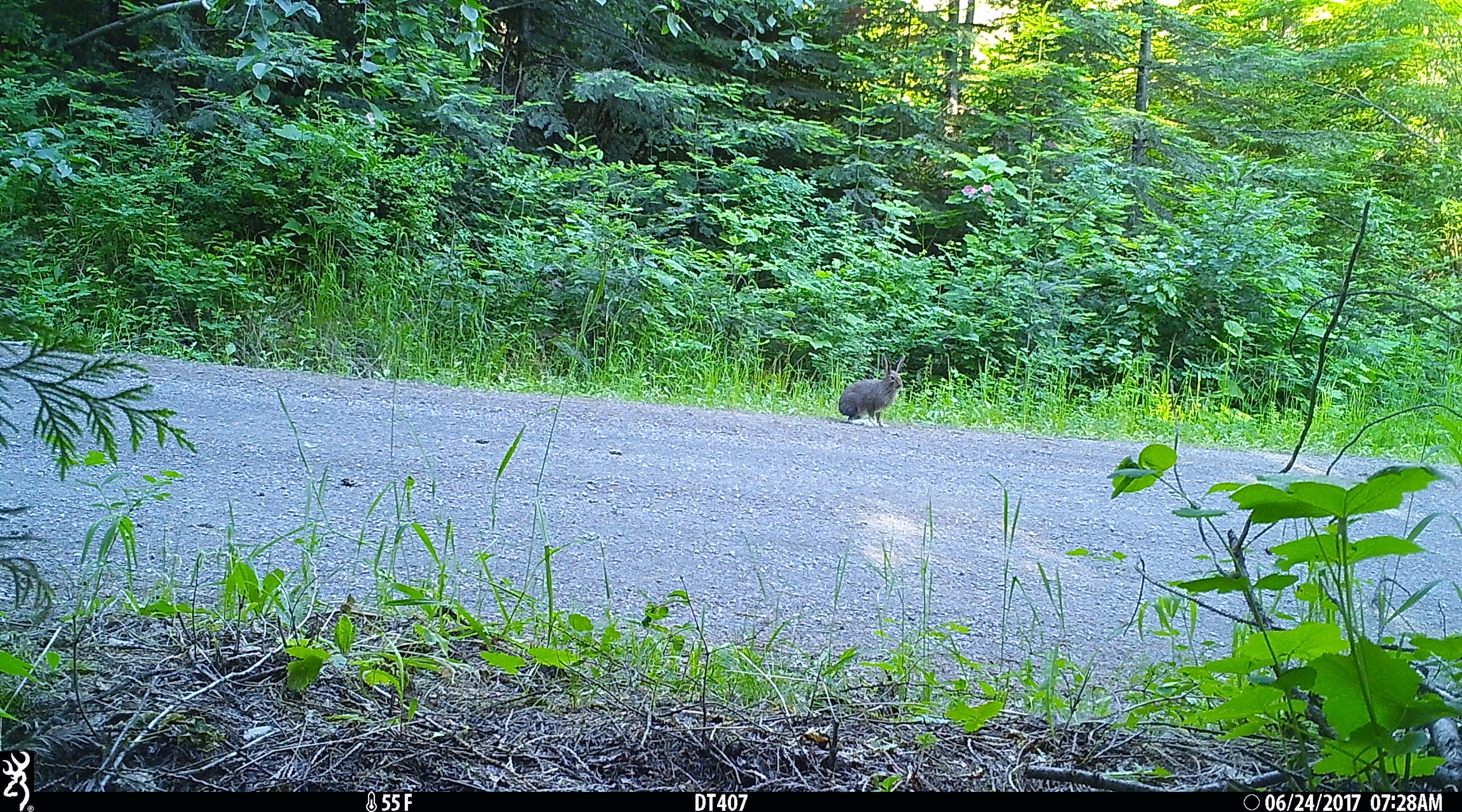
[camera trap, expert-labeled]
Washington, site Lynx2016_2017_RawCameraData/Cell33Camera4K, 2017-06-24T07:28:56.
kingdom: Animalia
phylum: Chordata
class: Mammalia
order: Lagomorpha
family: Leporidae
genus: Lepus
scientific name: Lepus americanus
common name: snowshoe hare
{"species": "Lepus americanus (snowshoe hare)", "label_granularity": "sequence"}